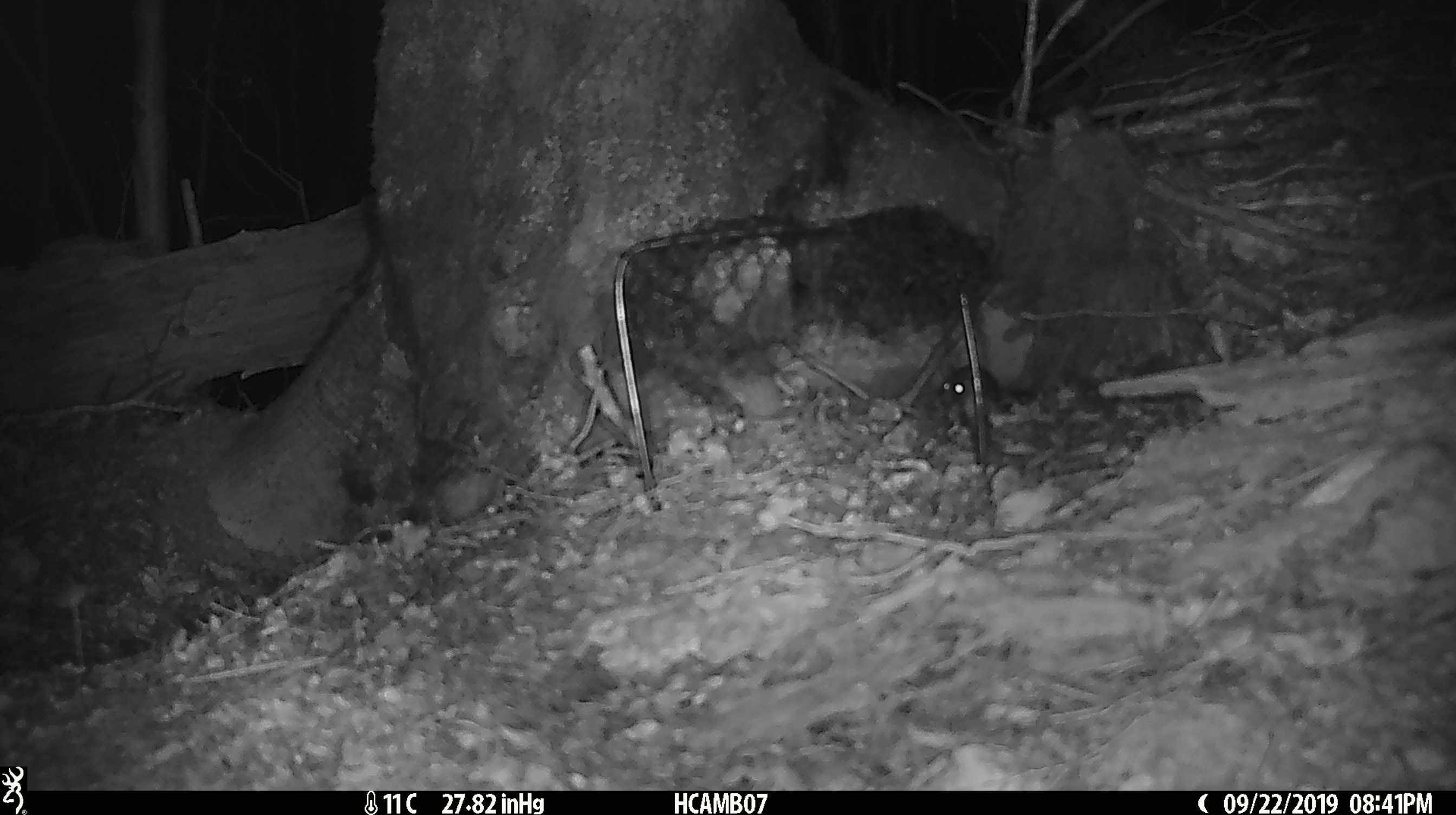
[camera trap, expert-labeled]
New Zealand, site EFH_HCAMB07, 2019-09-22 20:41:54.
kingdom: Animalia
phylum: Chordata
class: Mammalia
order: Rodentia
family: Muridae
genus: Mus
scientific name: Mus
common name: mouse